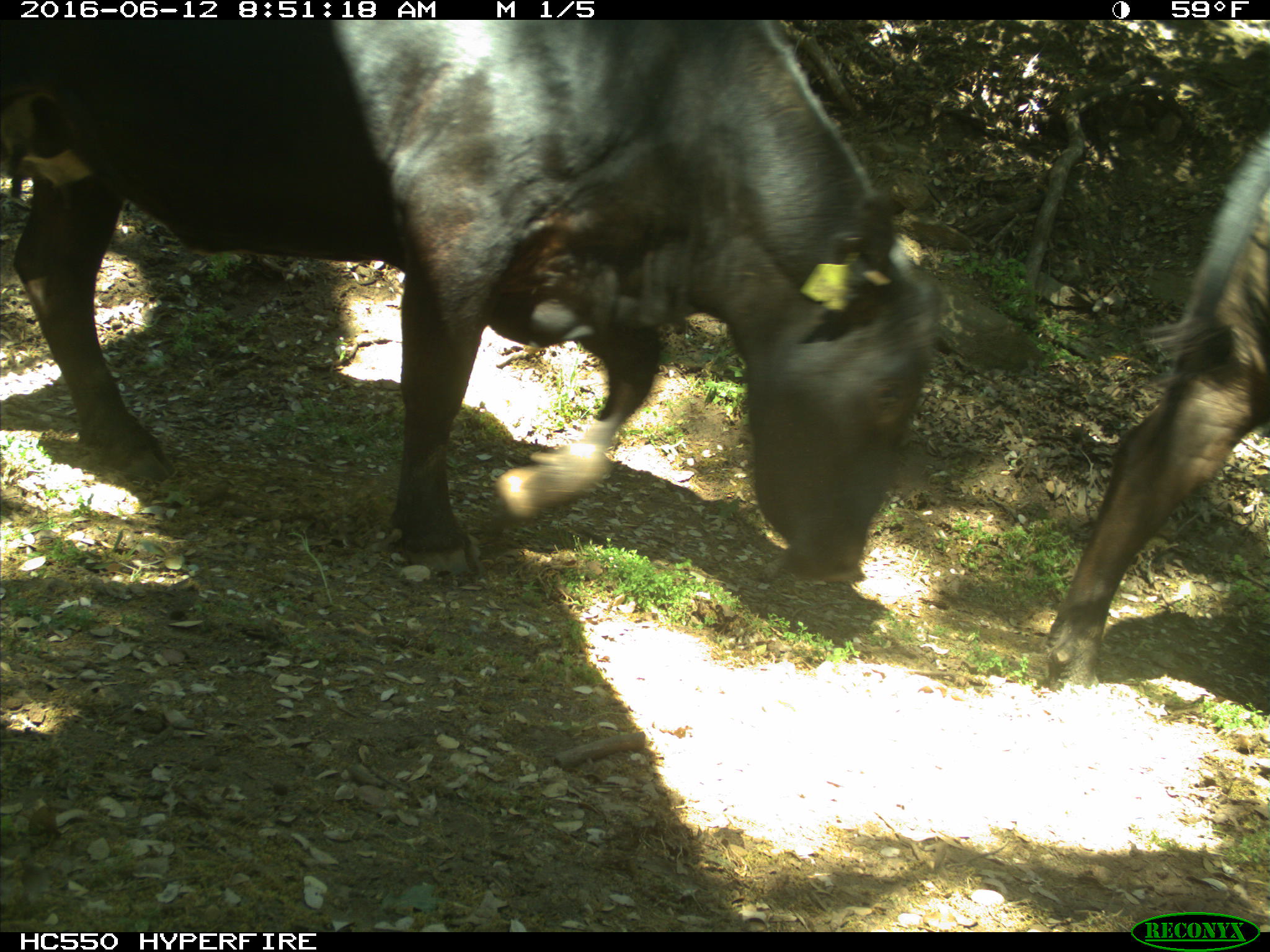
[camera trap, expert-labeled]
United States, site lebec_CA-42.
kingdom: Animalia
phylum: Chordata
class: Mammalia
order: Artiodactyla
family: Bovidae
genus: Bos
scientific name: Bos taurus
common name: domestic cow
Bos taurus (domestic cow).